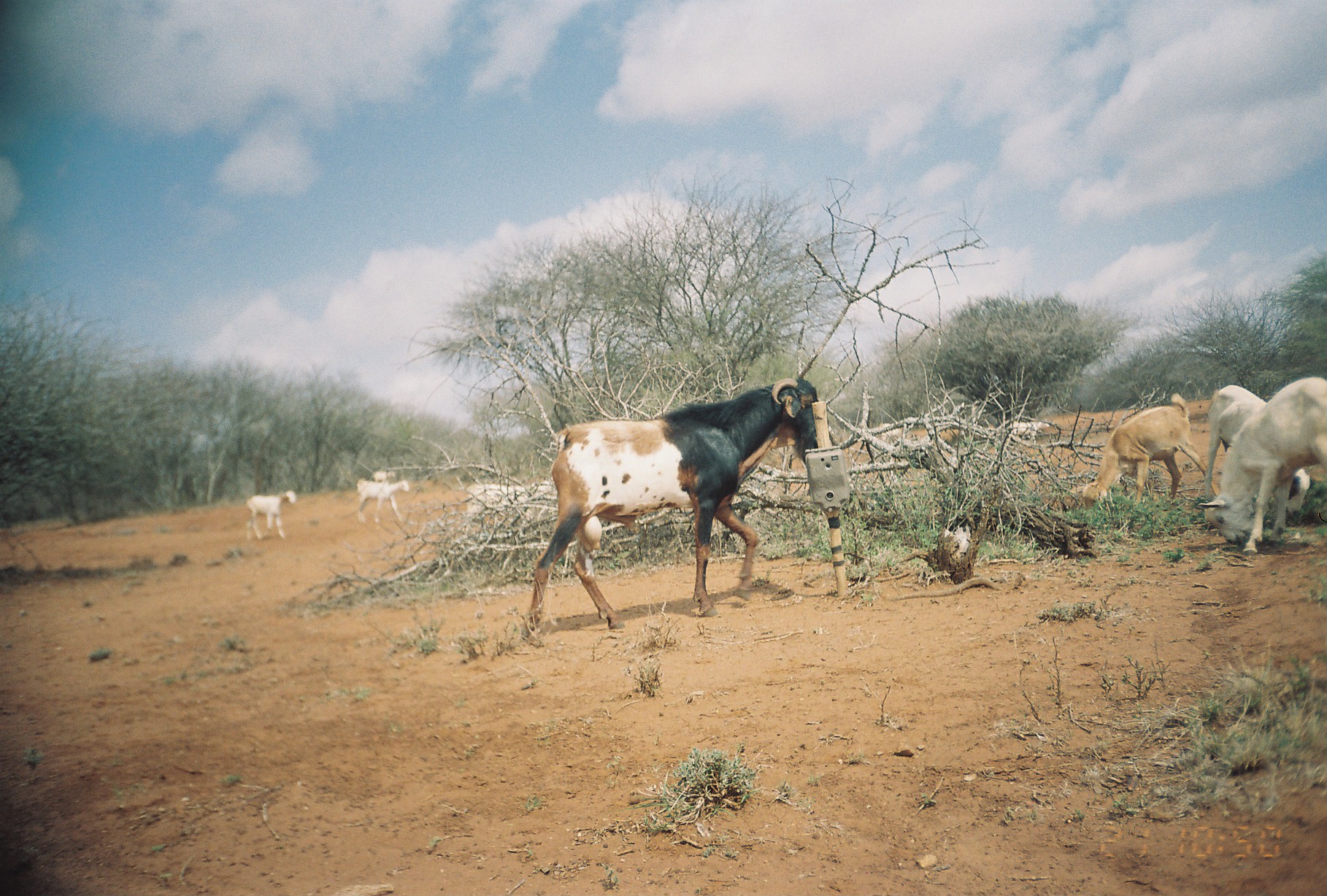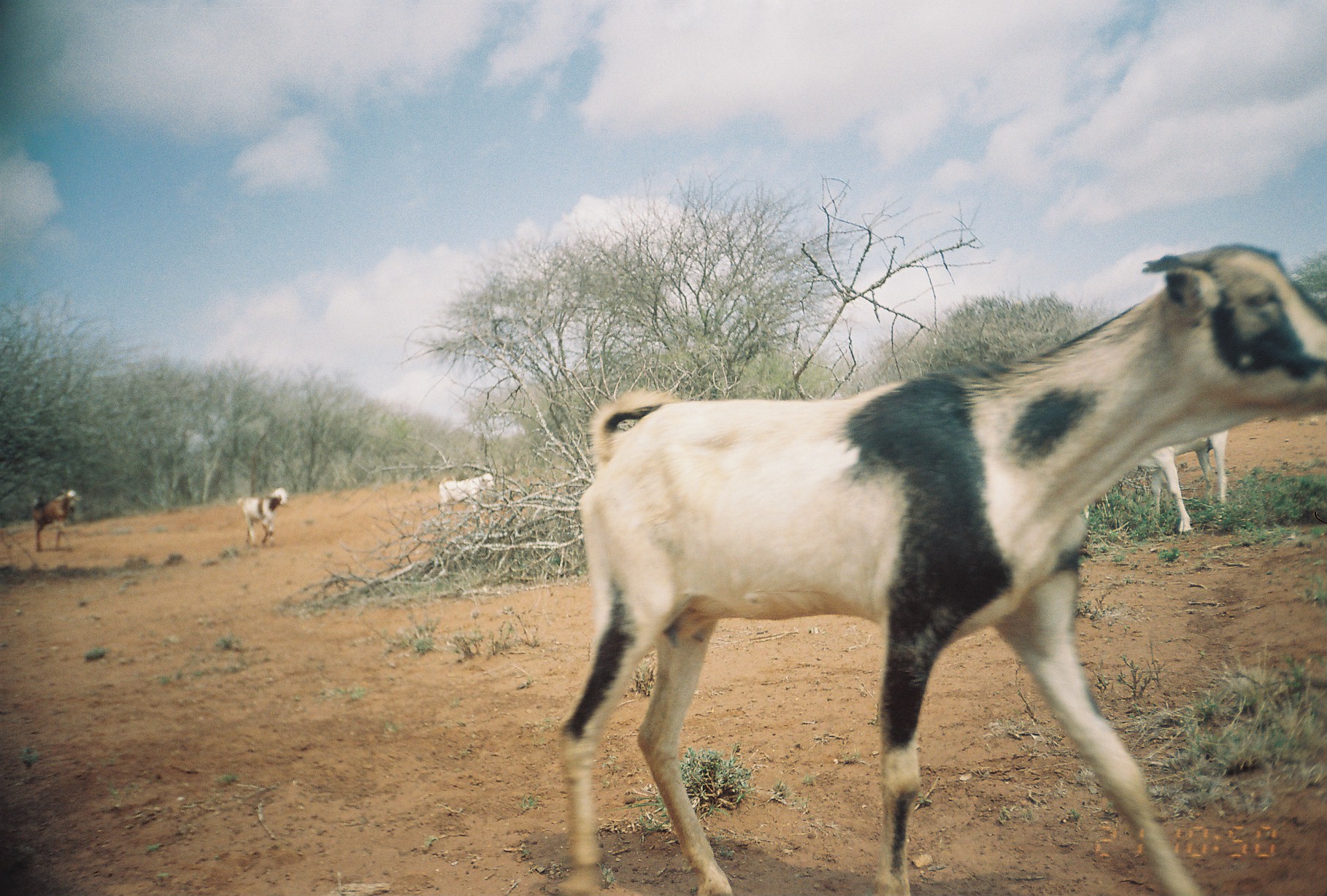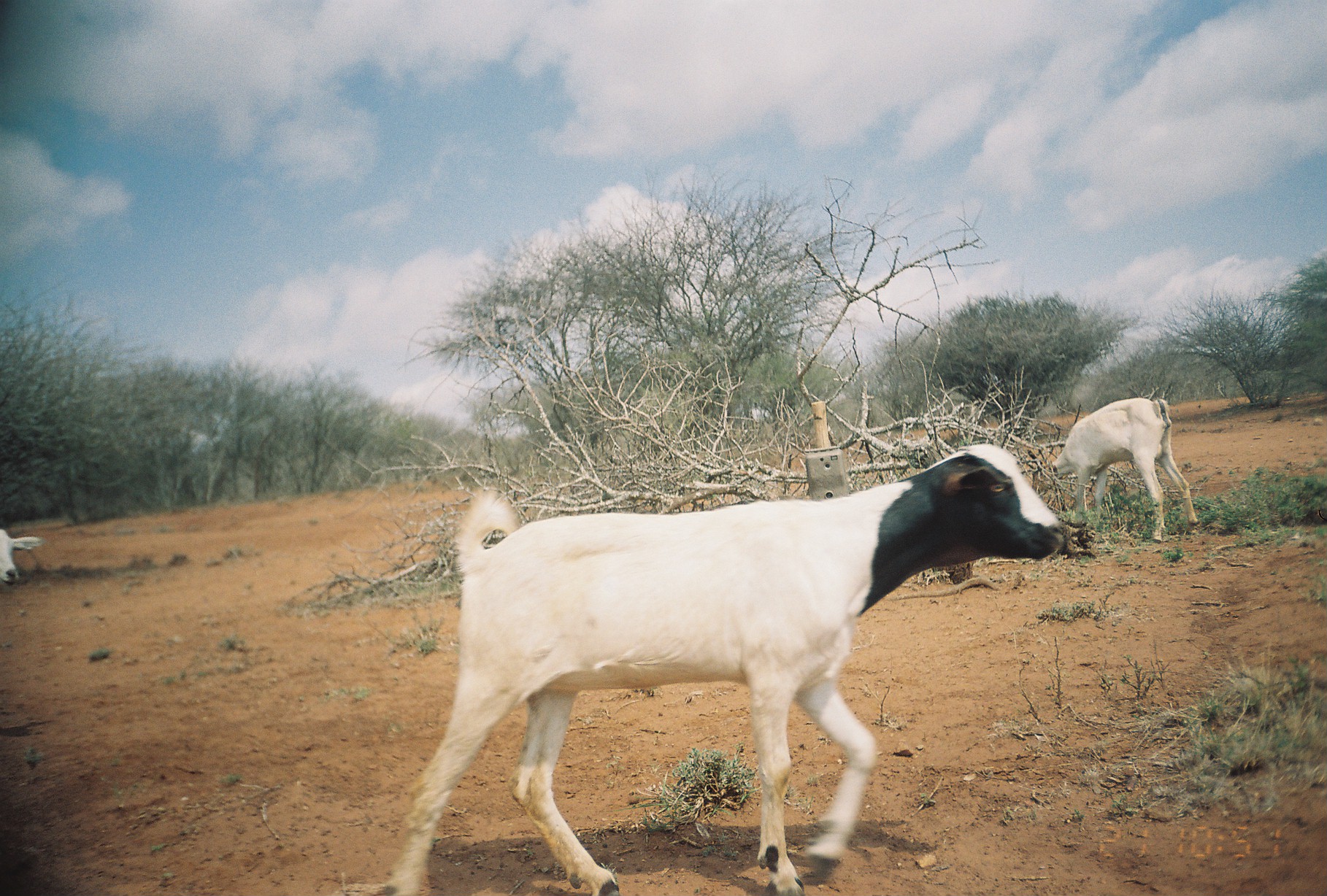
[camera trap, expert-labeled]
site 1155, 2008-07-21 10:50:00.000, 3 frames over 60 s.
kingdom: Animalia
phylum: Chordata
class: Mammalia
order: Artiodactyla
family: Bovidae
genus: Capra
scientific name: Capra aegagrus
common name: wild goat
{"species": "Capra aegagrus (wild goat)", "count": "9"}